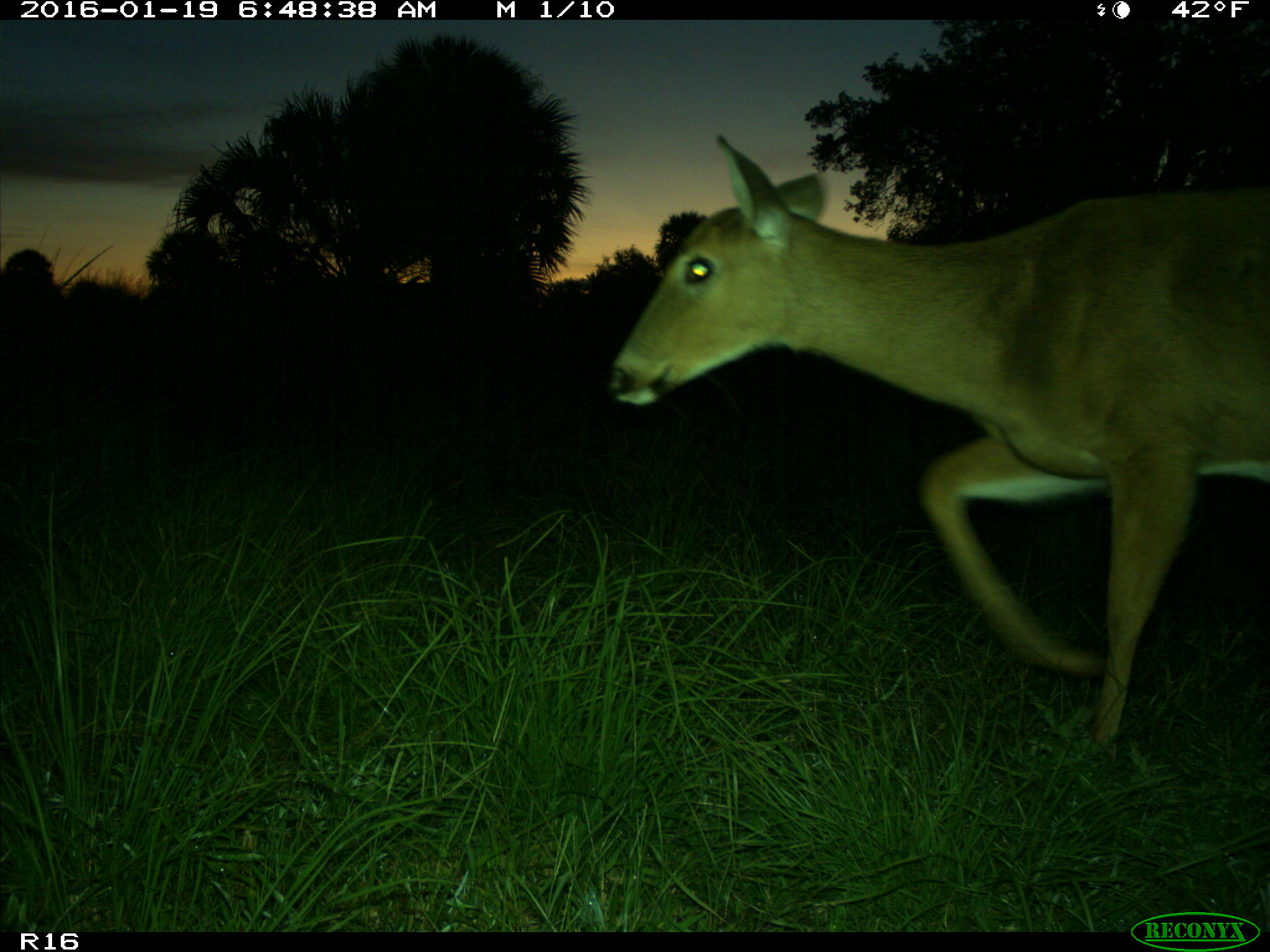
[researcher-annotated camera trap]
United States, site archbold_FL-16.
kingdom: Animalia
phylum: Chordata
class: Mammalia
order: Artiodactyla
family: Cervidae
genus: Odocoileus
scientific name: Odocoileus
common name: deer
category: unidentified deer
Unidentified deer (deer) (Odocoileus).